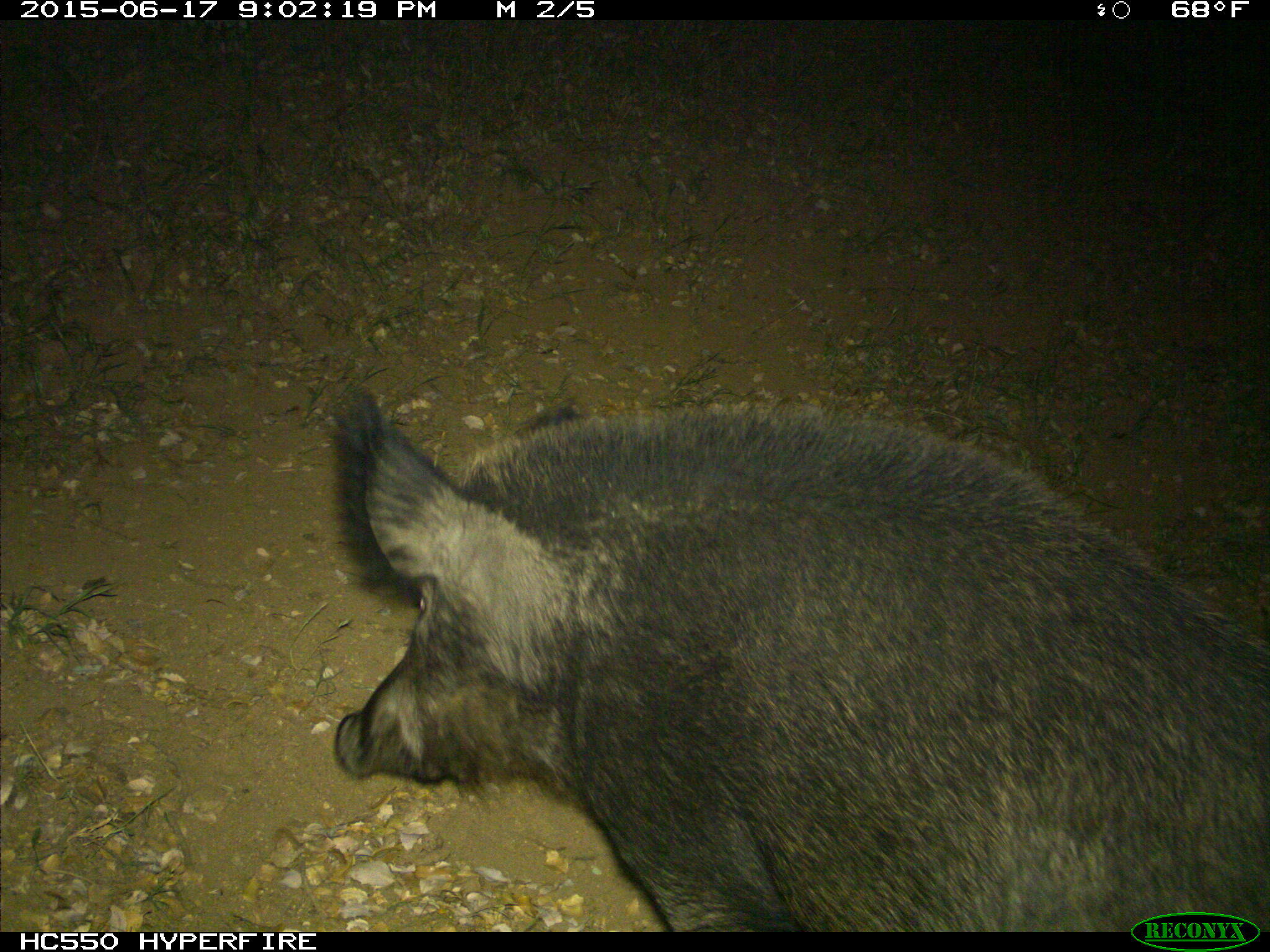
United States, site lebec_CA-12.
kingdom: Animalia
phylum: Chordata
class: Mammalia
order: Artiodactyla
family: Suidae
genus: Sus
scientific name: Sus scrofa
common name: wild boar